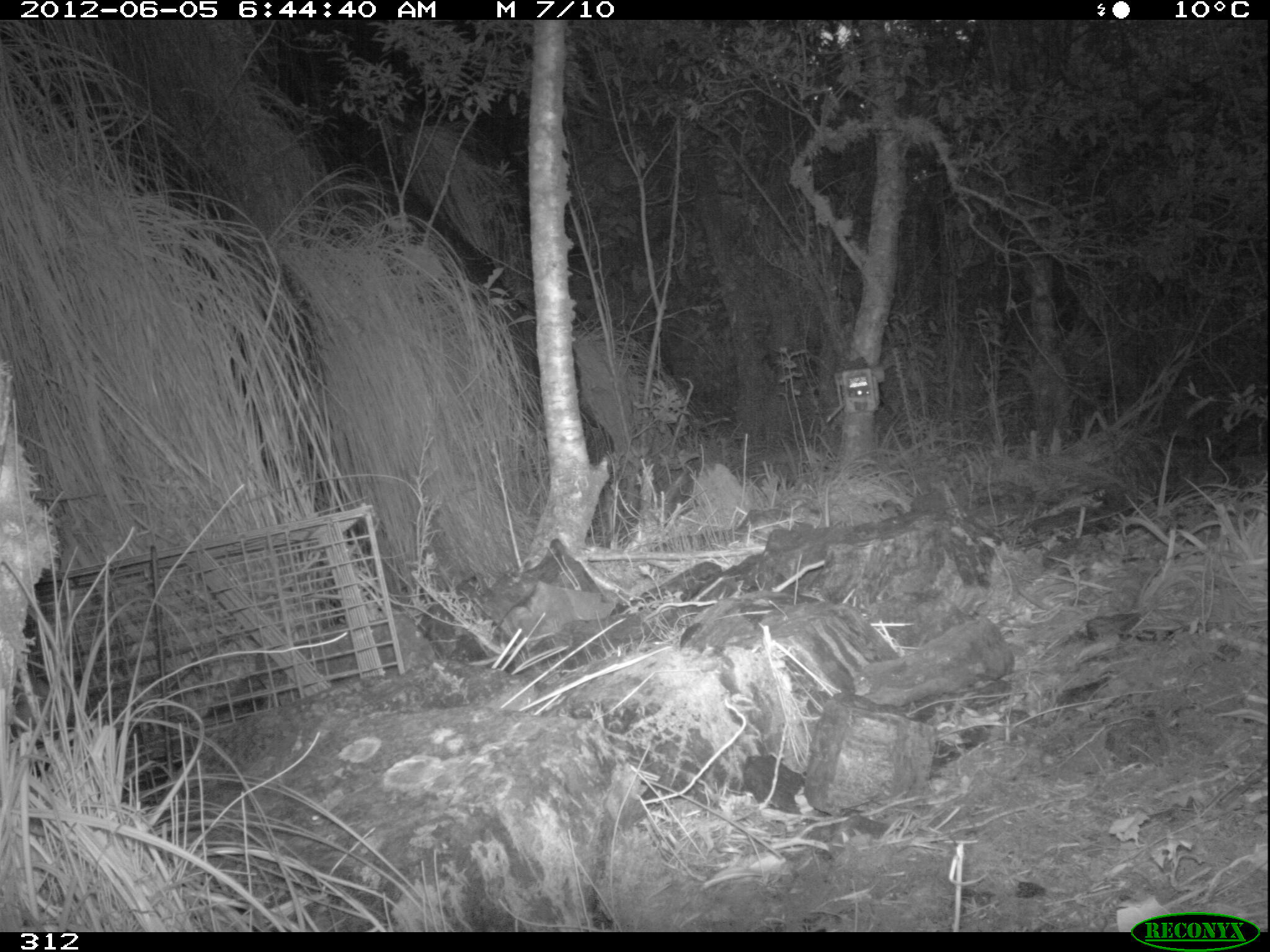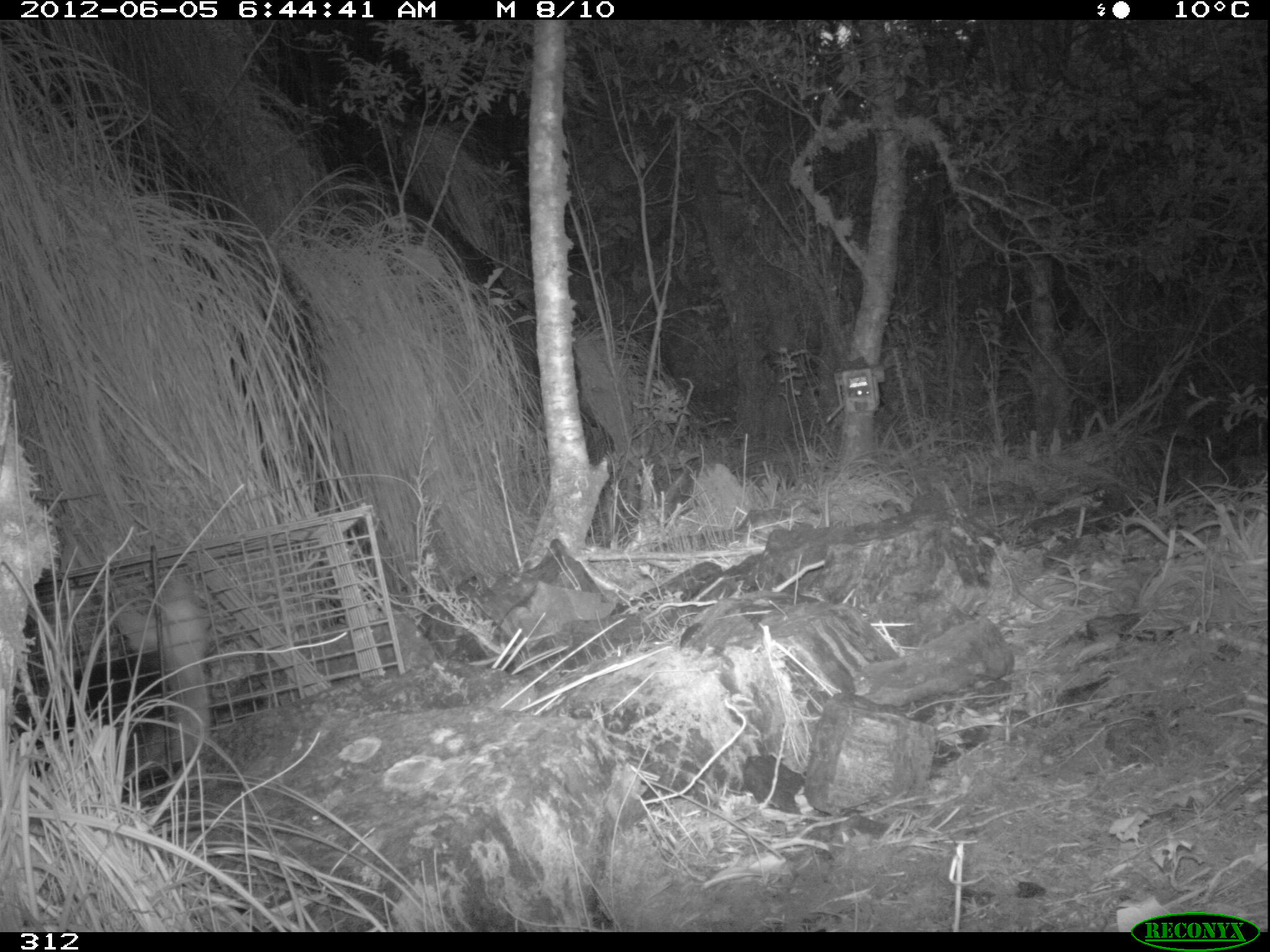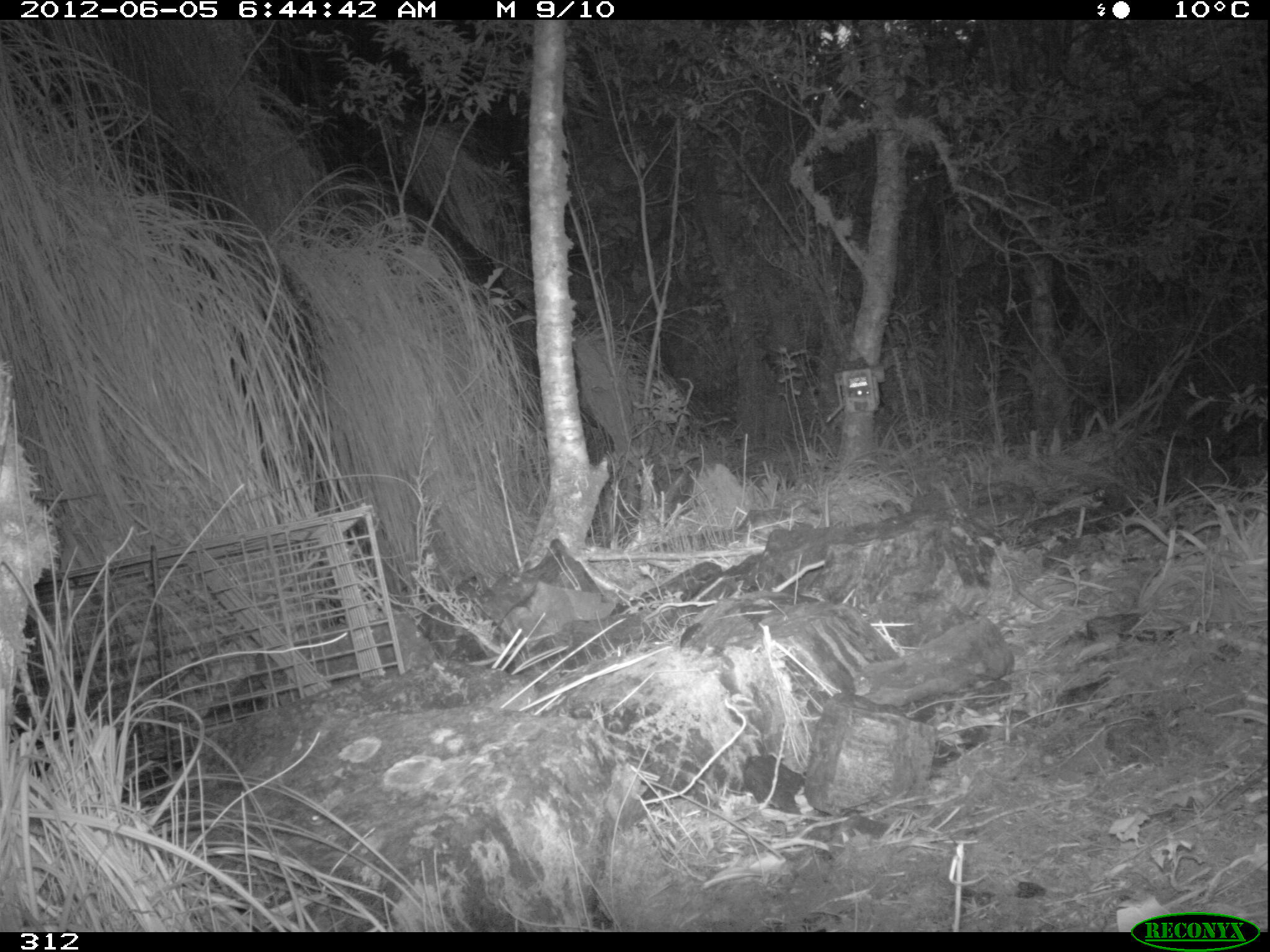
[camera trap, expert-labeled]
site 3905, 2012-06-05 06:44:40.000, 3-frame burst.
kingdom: Animalia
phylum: Chordata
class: Mammalia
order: Didelphimorphia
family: Didelphidae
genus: Didelphis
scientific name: Didelphis pernigra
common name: andean white-eared opossum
Didelphis pernigra (andean white-eared opossum).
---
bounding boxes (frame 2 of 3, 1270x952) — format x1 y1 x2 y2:
didelphis pernigra: 65 573 210 766